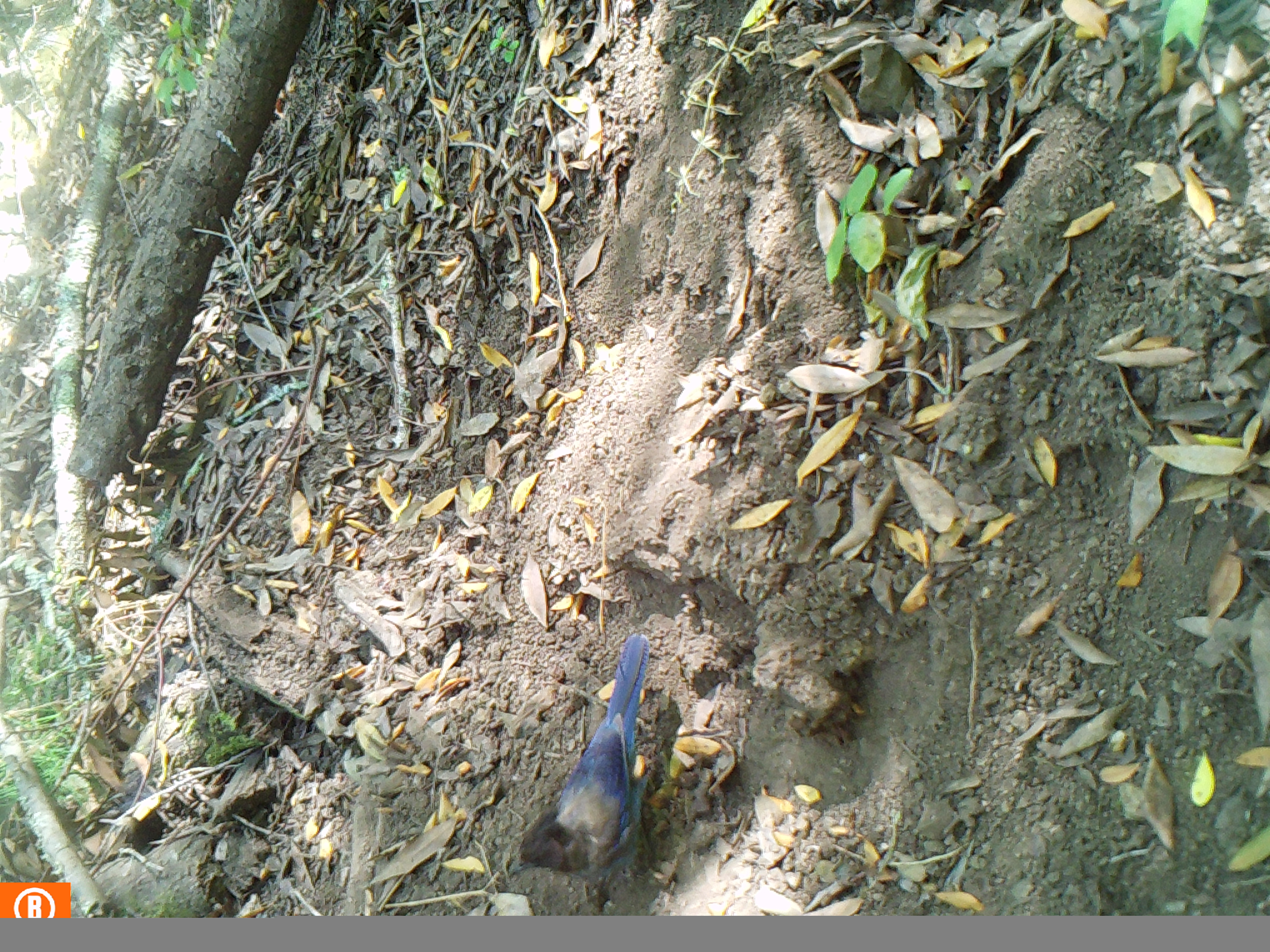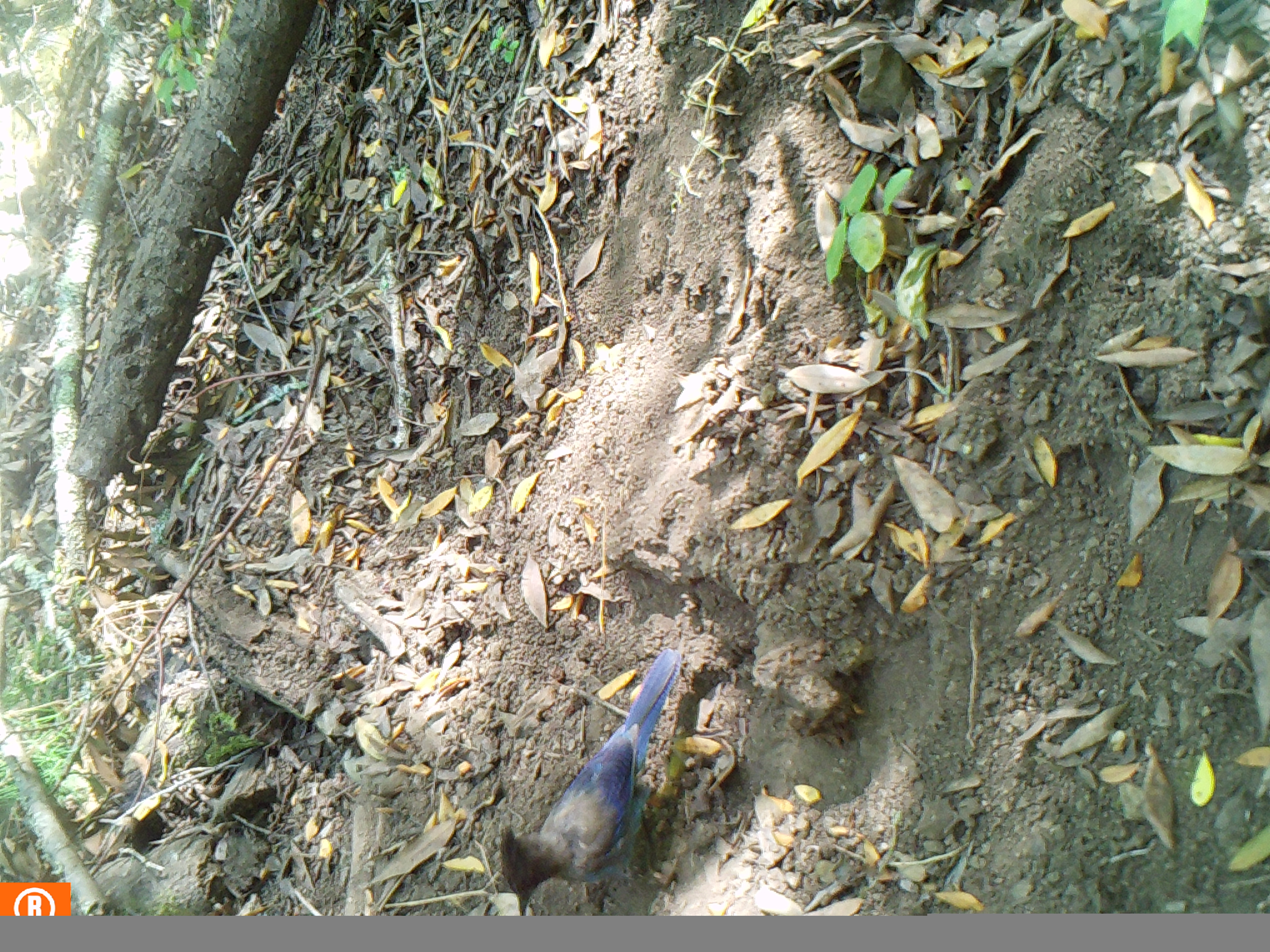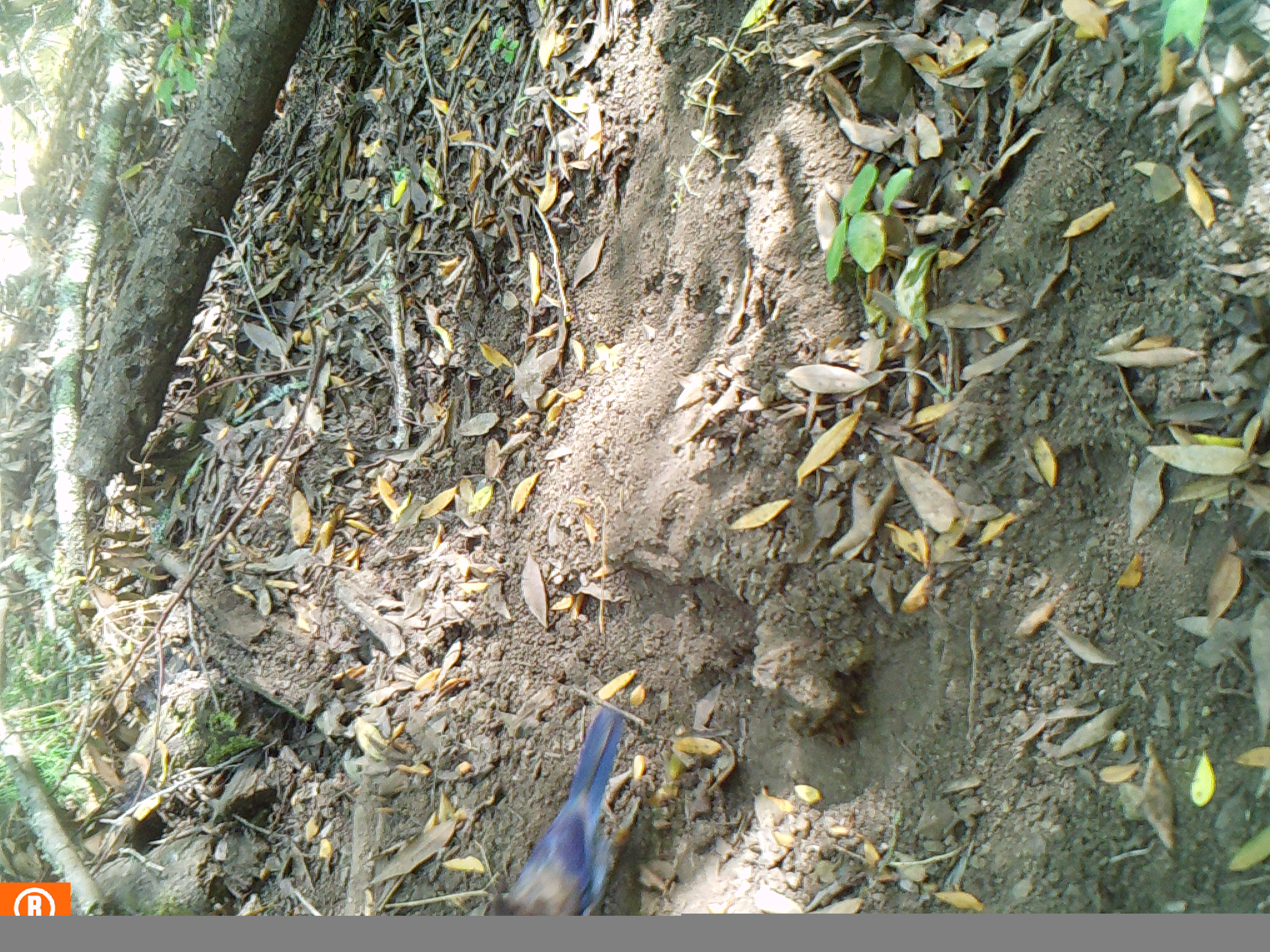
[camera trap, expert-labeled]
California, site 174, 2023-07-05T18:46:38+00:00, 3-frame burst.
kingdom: Animalia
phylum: Chordata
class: Aves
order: Passeriformes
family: Corvidae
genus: Cyanocitta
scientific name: Cyanocitta stelleri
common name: steller's jay